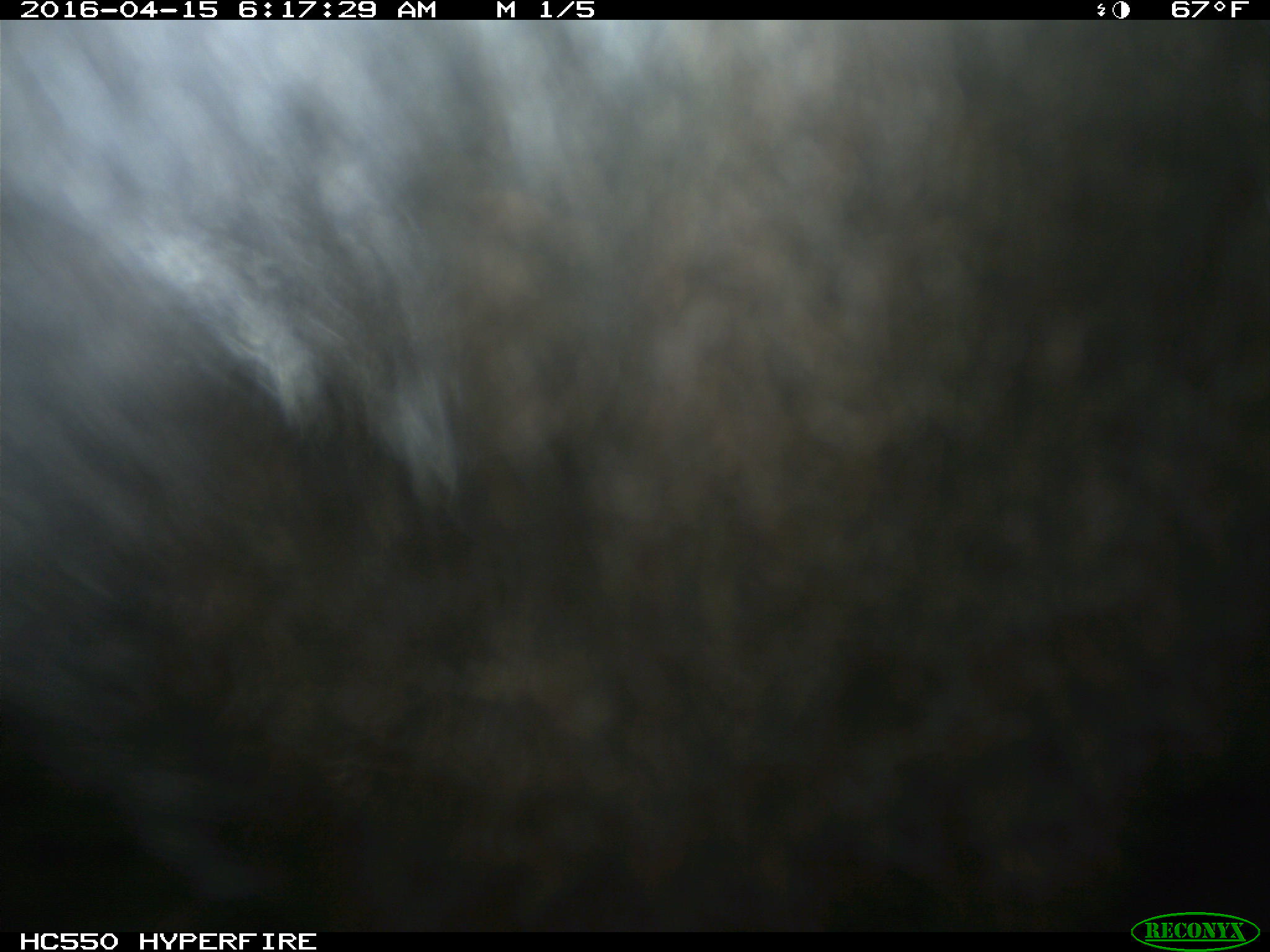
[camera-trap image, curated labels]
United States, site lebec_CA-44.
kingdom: Animalia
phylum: Chordata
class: Mammalia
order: Artiodactyla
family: Bovidae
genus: Bos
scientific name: Bos taurus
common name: domestic cow